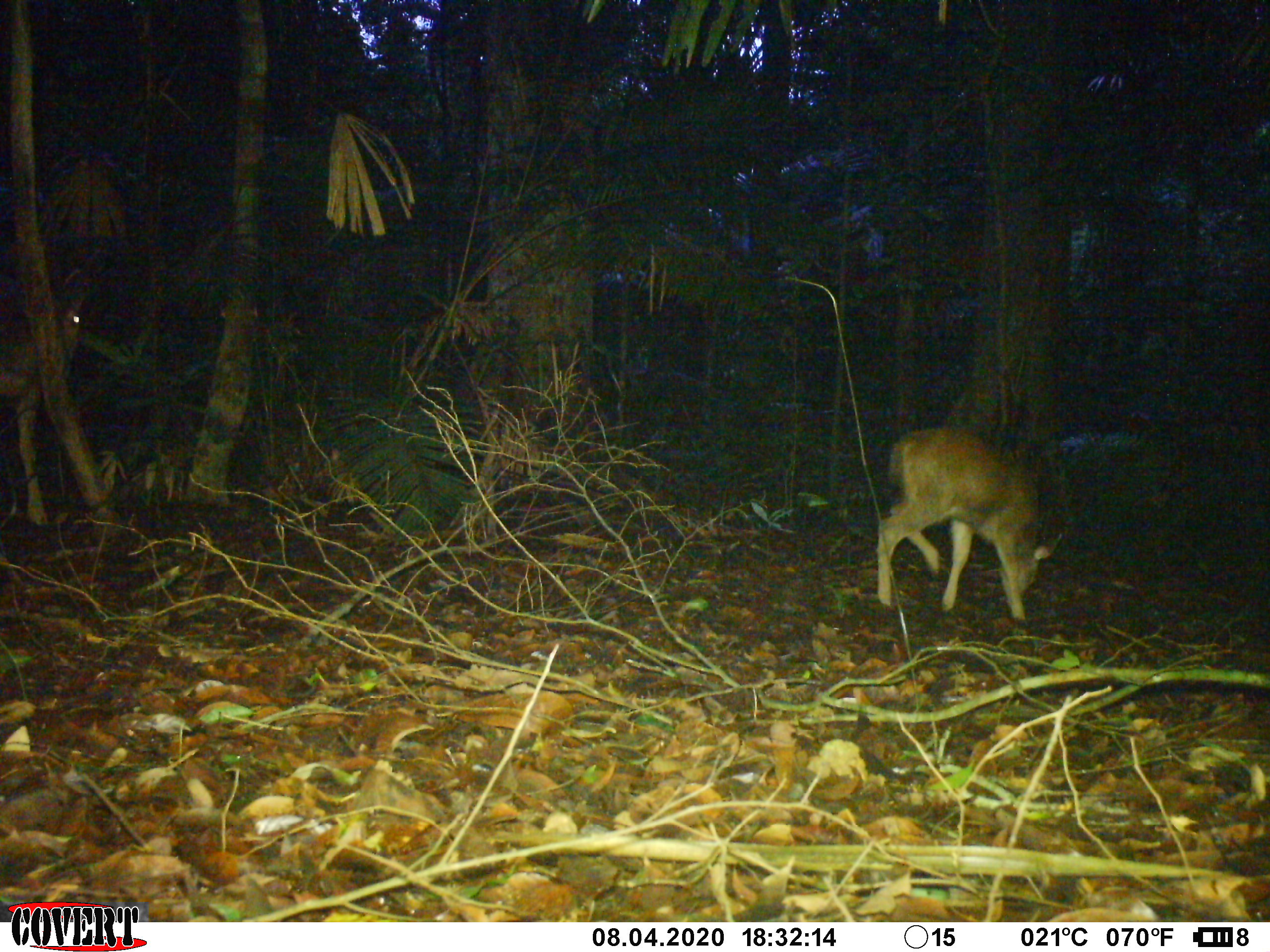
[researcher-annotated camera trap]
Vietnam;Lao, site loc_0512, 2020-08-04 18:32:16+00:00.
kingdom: Animalia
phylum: Chordata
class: Mammalia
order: Artiodactyla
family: Cervidae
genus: Rusa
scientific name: Rusa unicolor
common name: sambar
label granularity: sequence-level